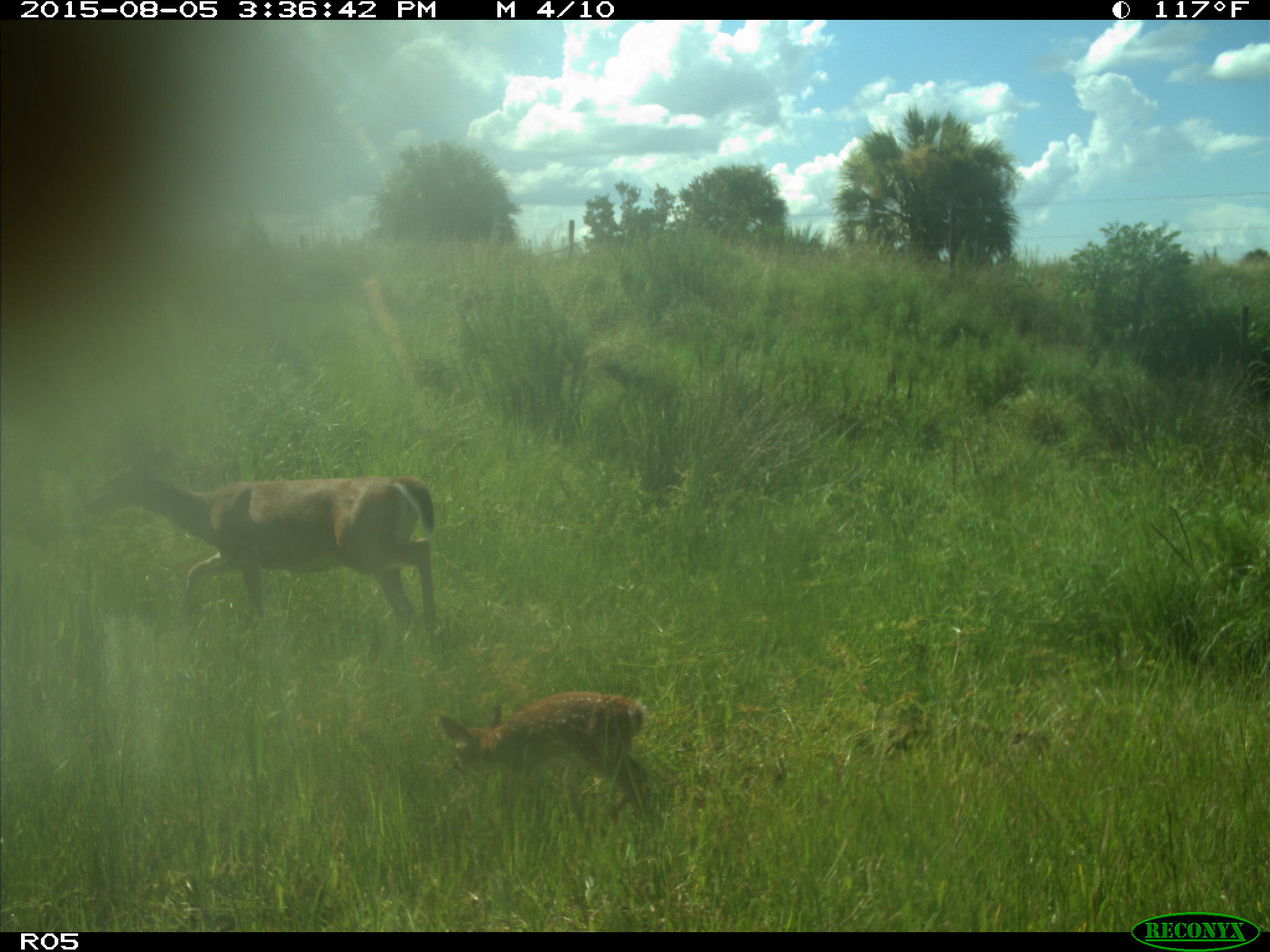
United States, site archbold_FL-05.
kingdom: Animalia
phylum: Chordata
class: Mammalia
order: Artiodactyla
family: Cervidae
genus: Odocoileus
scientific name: Odocoileus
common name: deer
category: unidentified deer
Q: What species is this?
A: Unidentified deer (deer) (Odocoileus).